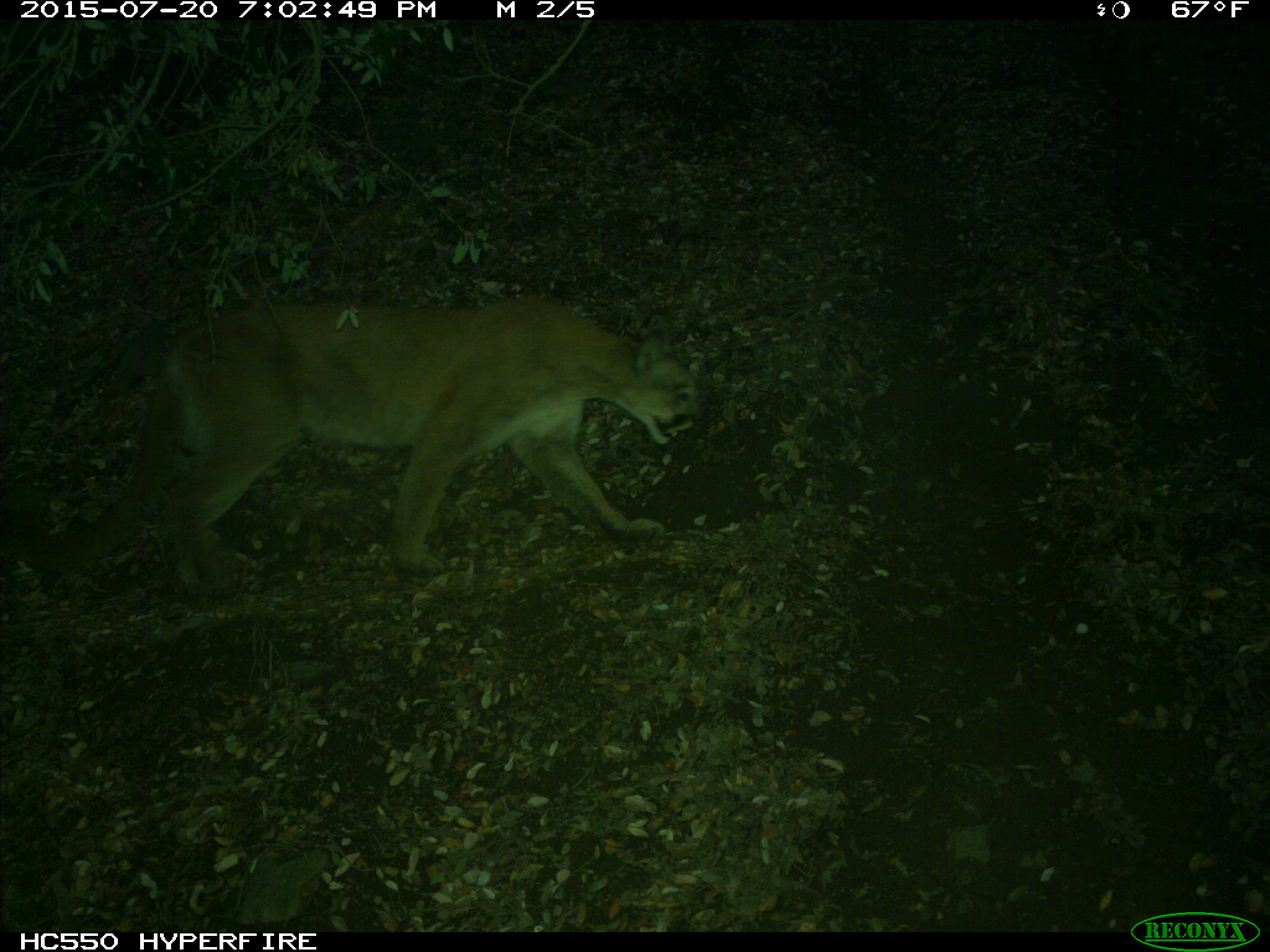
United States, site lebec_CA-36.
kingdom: Animalia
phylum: Chordata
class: Mammalia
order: Carnivora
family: Felidae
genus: Puma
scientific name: Puma concolor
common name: mountain lion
Puma concolor (mountain lion).